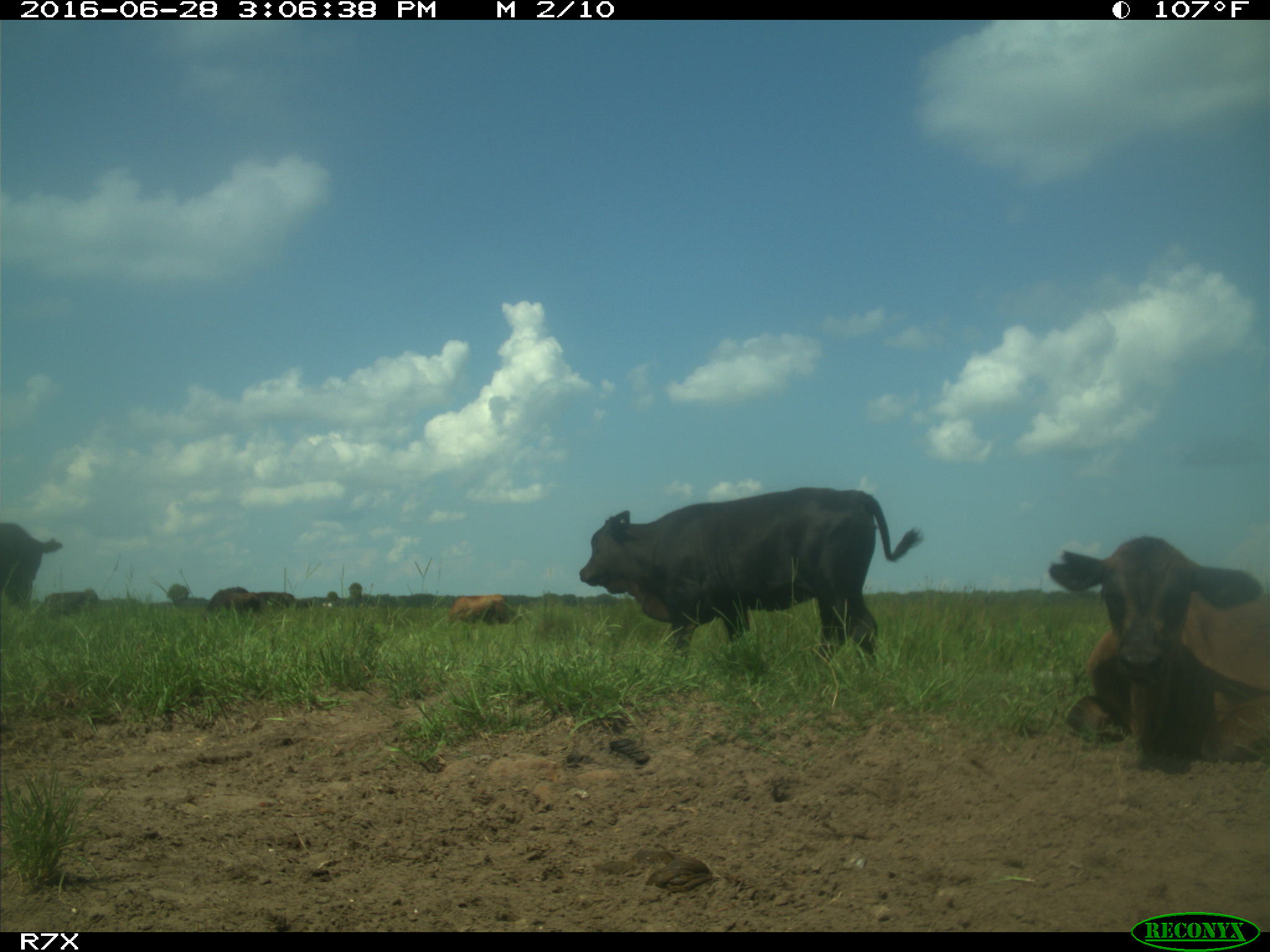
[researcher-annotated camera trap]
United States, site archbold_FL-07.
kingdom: Animalia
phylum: Chordata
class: Mammalia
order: Artiodactyla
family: Bovidae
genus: Bos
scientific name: Bos taurus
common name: domestic cow